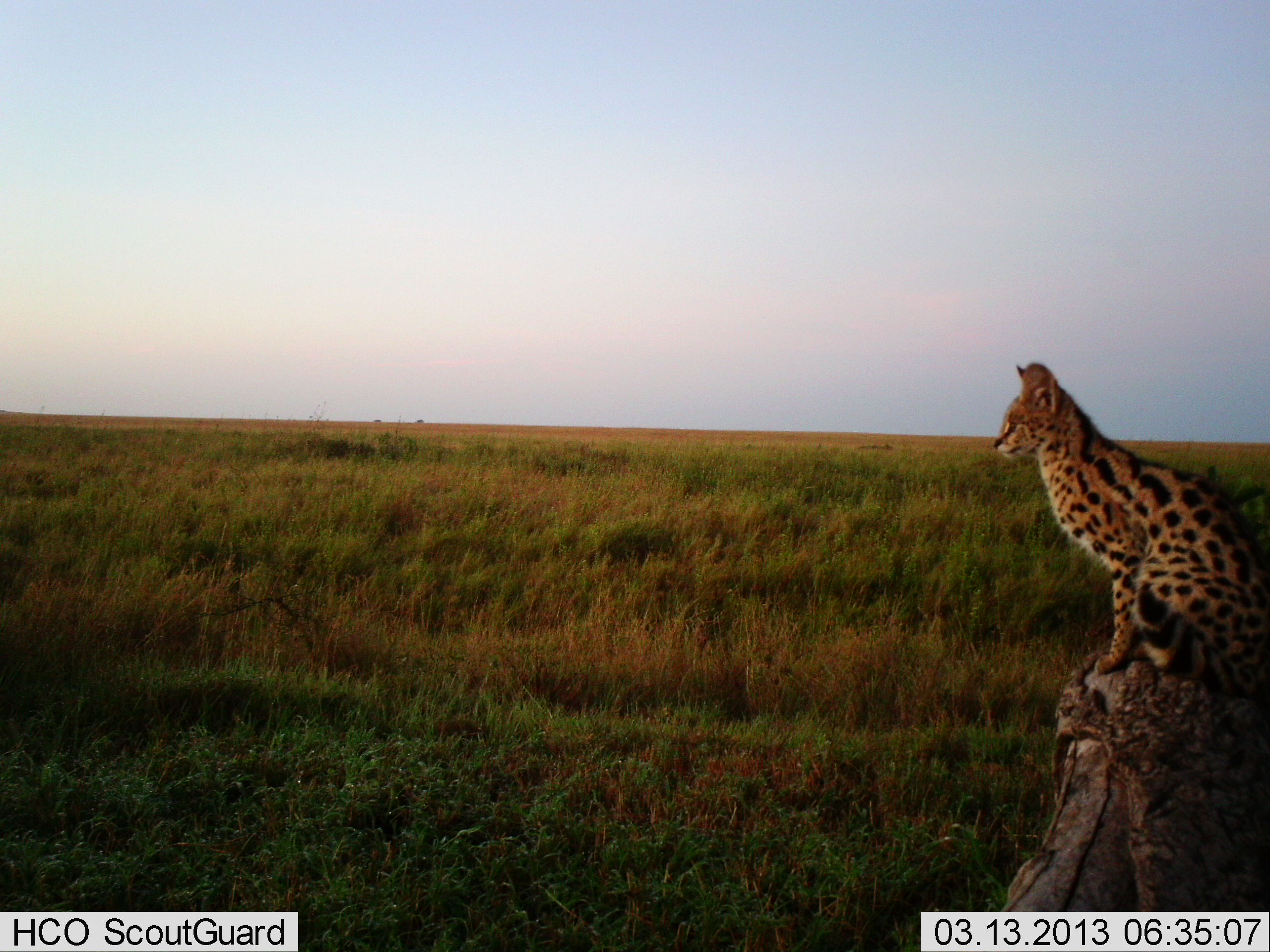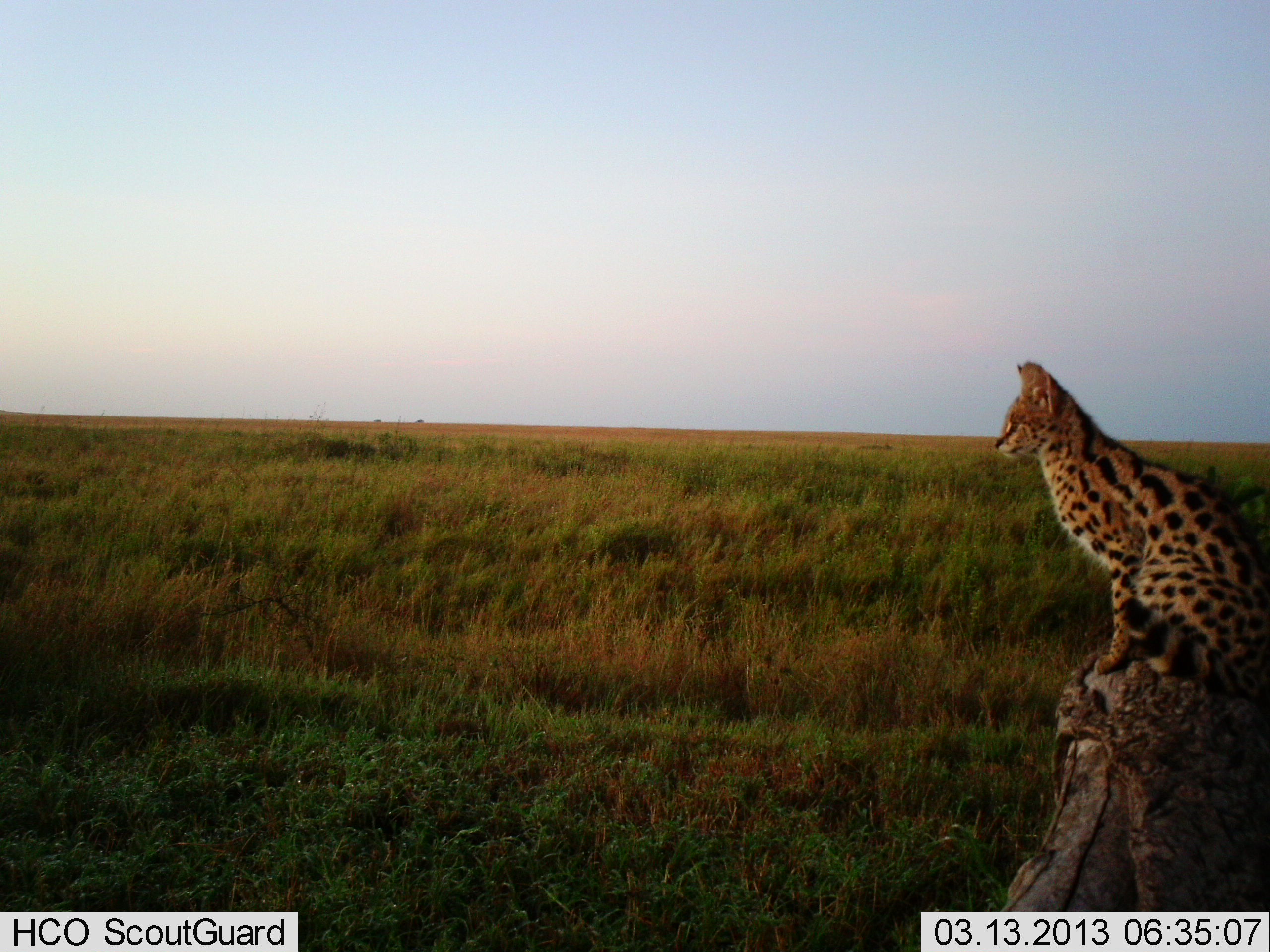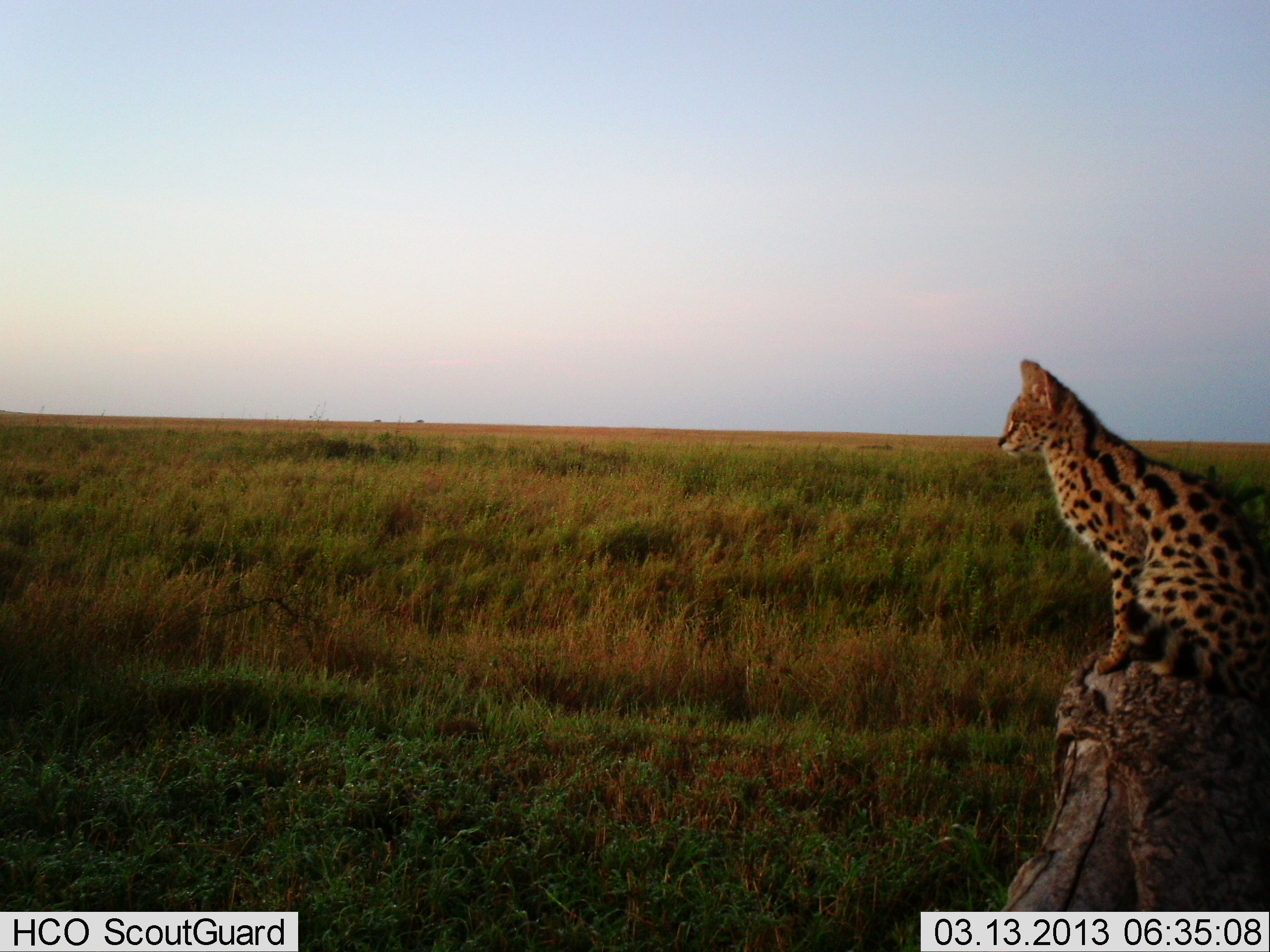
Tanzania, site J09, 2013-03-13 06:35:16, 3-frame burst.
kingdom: Animalia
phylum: Chordata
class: Mammalia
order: Carnivora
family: Felidae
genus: Leptailurus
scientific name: Leptailurus serval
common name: serval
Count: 1.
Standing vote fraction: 26%.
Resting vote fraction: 74%.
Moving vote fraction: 0%.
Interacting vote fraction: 4%.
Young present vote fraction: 0%.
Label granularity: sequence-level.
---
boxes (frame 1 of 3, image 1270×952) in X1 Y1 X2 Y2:
animal: 994 360 1270 704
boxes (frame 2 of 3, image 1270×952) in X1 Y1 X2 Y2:
animal: 994 362 1270 704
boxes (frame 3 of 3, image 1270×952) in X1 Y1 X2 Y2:
animal: 998 359 1270 701